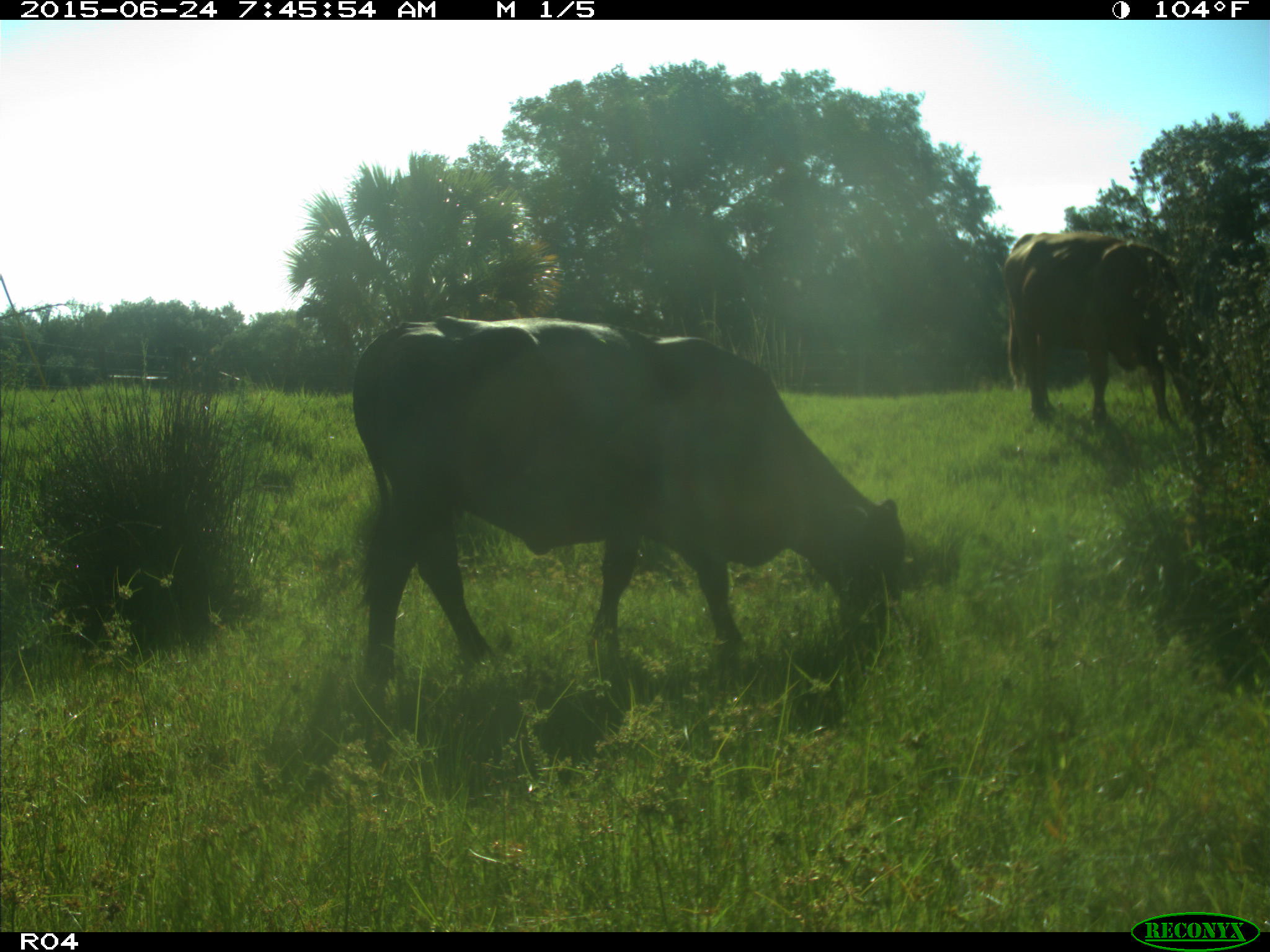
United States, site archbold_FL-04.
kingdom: Animalia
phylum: Chordata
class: Mammalia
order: Artiodactyla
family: Bovidae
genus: Bos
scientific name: Bos taurus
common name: domestic cow